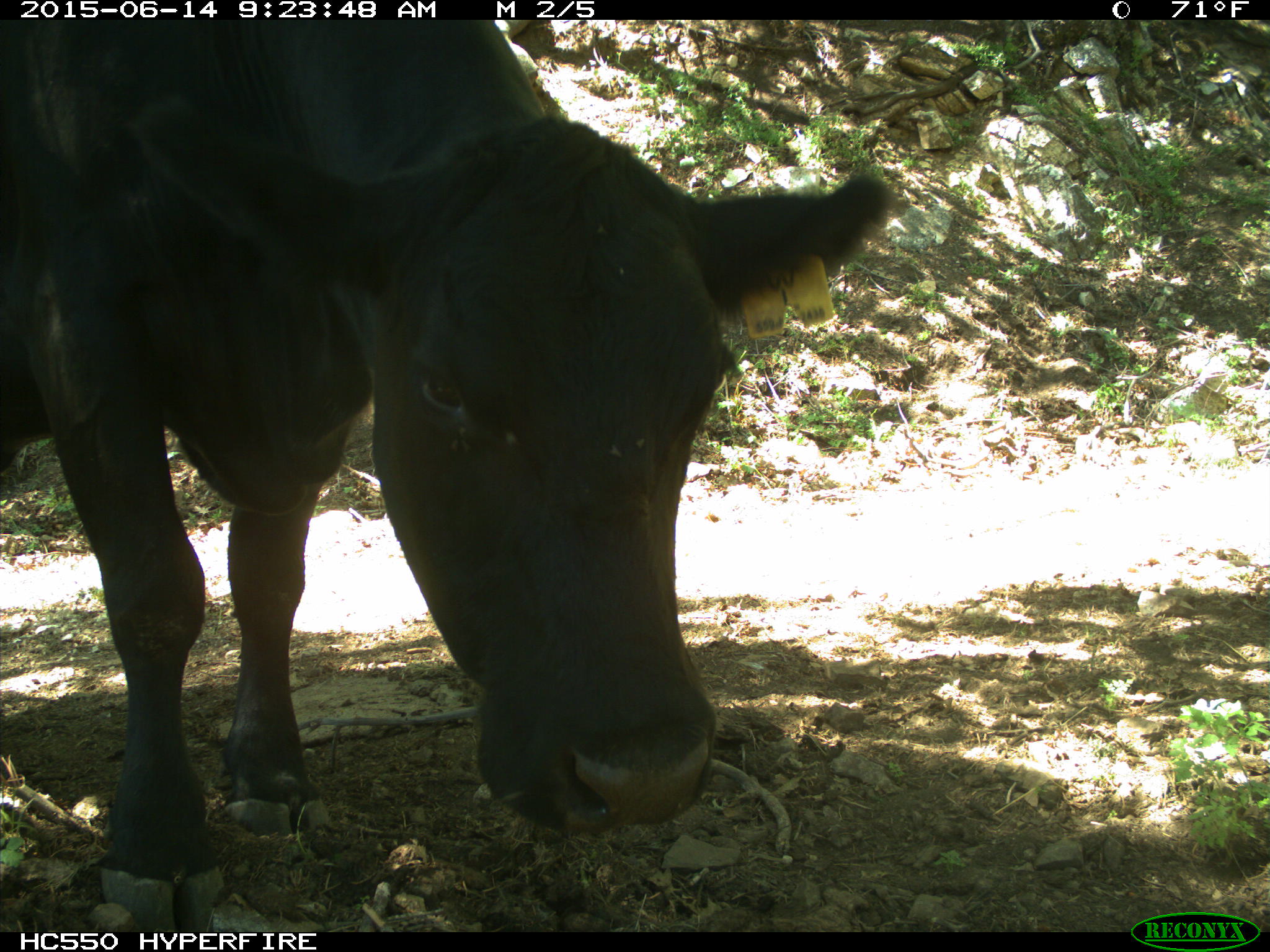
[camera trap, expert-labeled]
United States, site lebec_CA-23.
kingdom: Animalia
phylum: Chordata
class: Mammalia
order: Artiodactyla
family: Bovidae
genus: Bos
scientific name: Bos taurus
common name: domestic cow